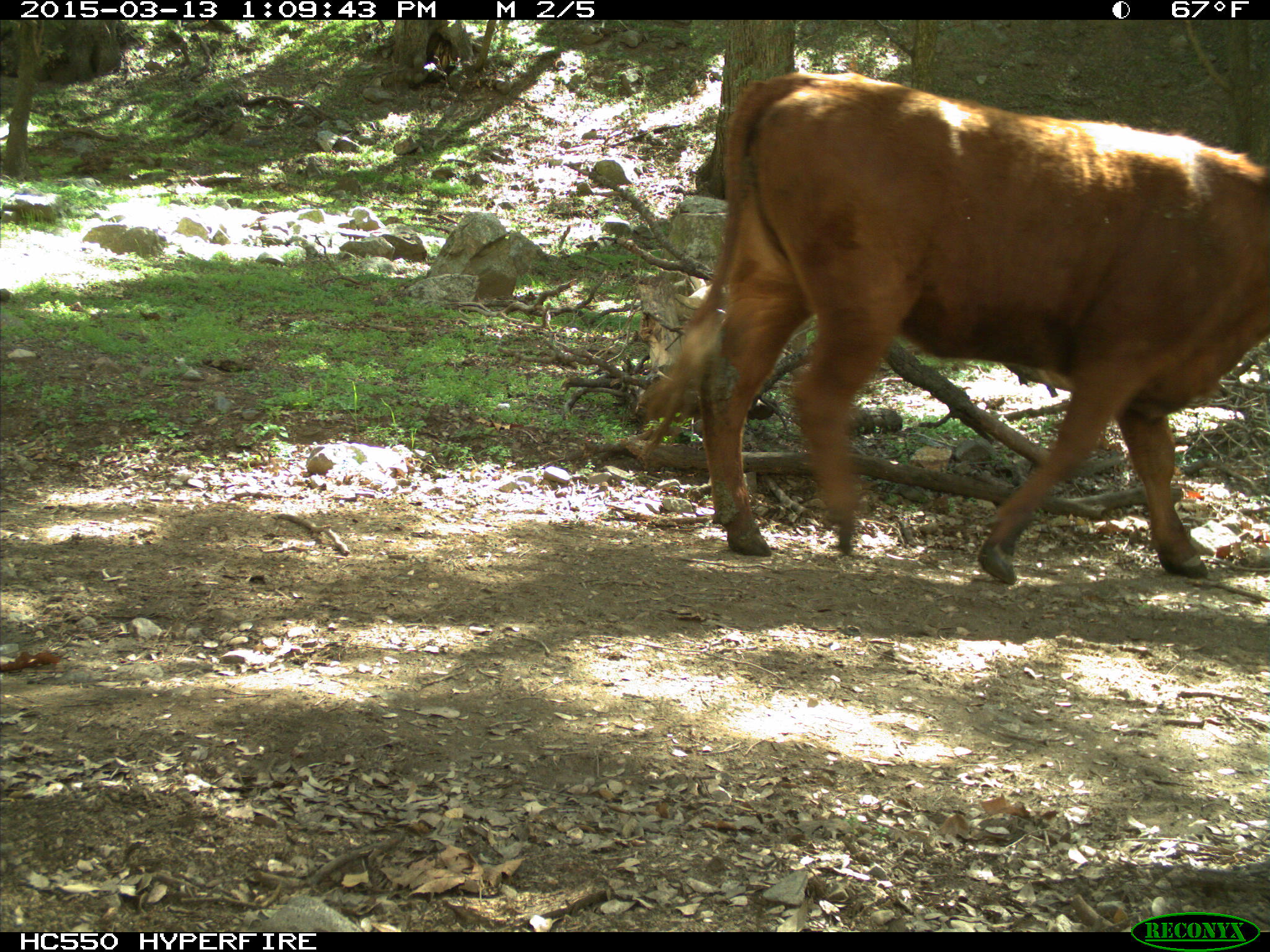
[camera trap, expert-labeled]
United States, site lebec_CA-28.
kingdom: Animalia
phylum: Chordata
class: Mammalia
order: Artiodactyla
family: Bovidae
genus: Bos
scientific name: Bos taurus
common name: domestic cow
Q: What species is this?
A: Bos taurus (domestic cow).